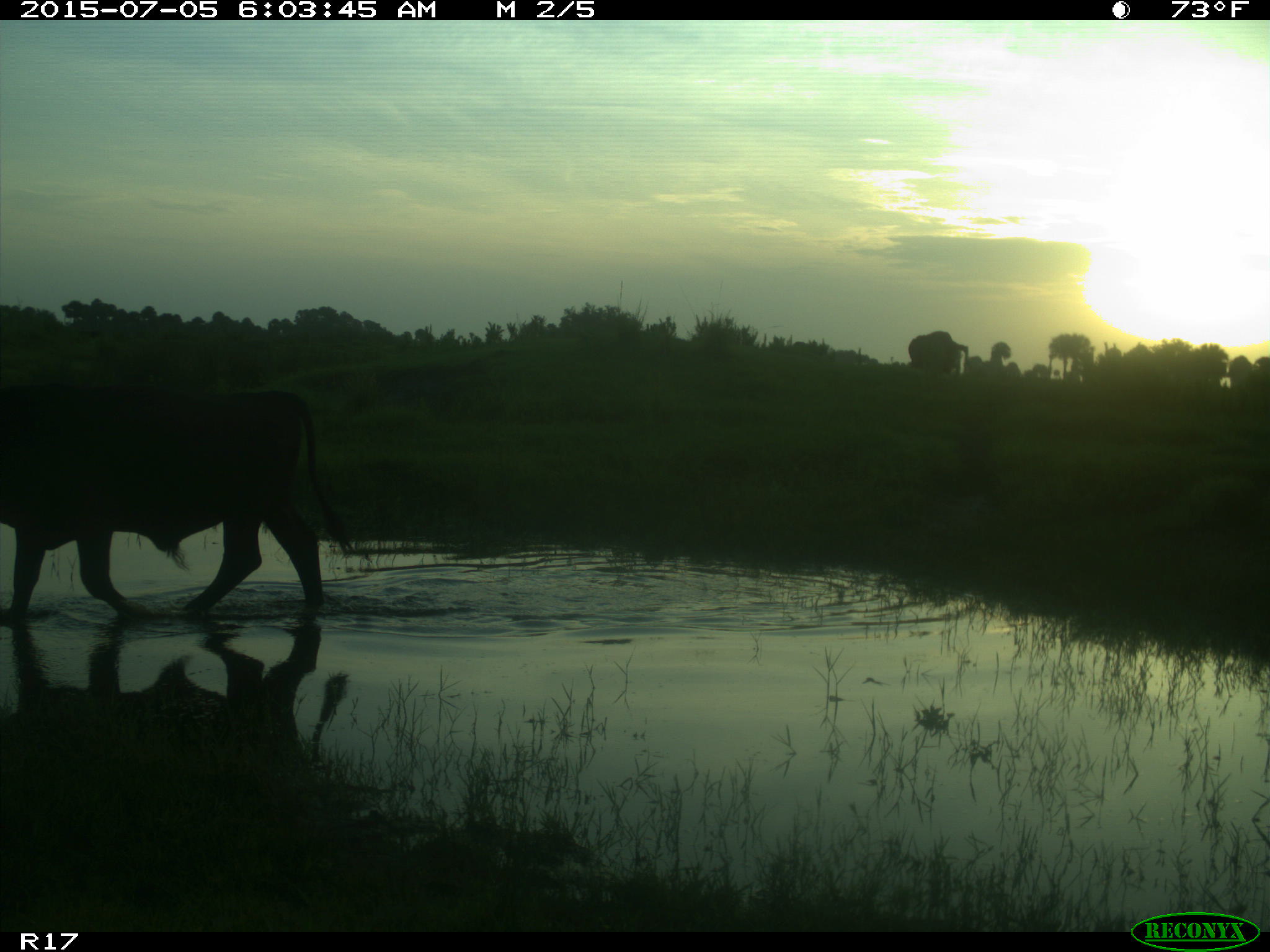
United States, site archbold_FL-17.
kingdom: Animalia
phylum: Chordata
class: Mammalia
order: Artiodactyla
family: Bovidae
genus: Bos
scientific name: Bos taurus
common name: domestic cow